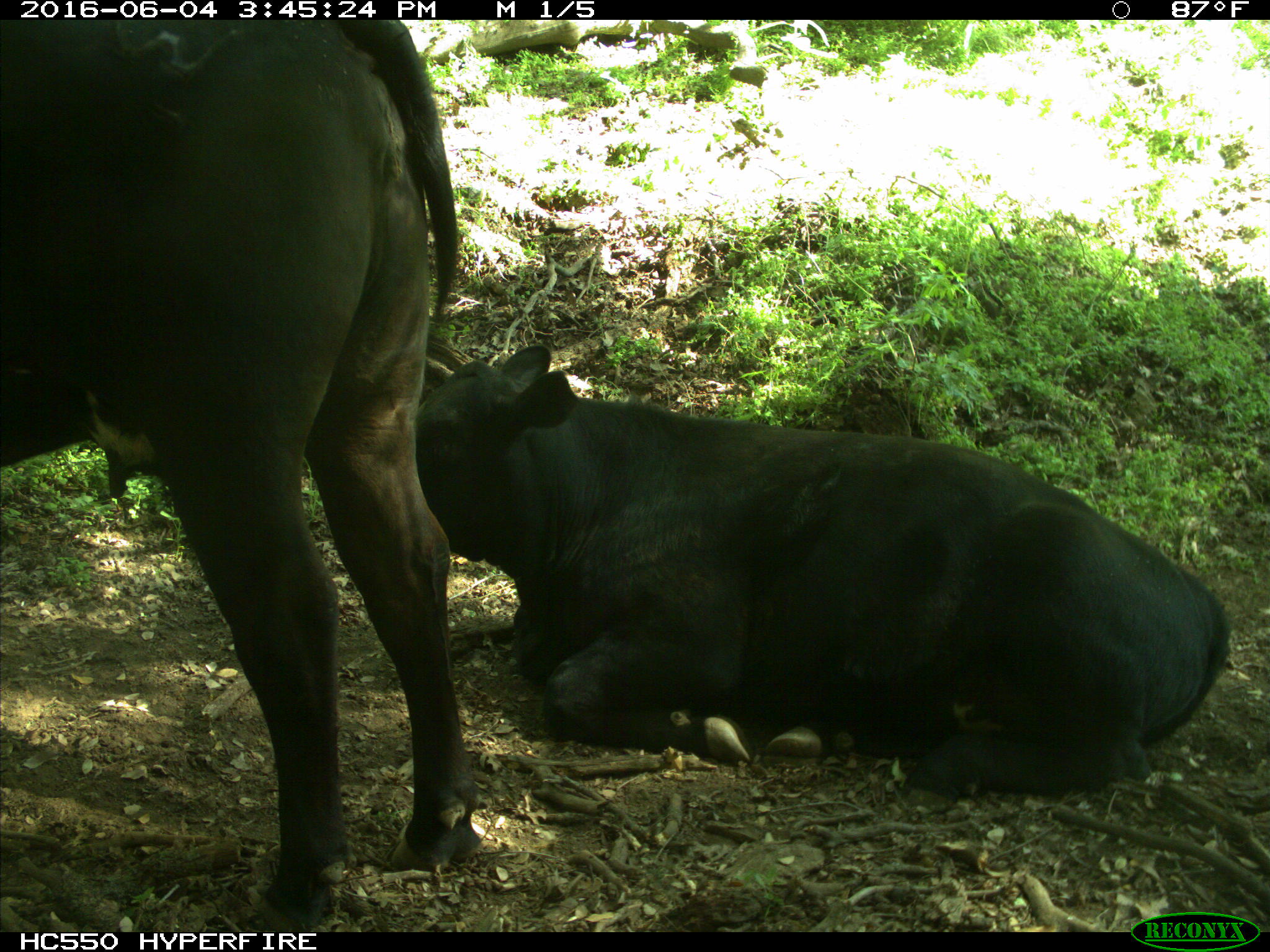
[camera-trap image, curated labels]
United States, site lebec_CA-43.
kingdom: Animalia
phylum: Chordata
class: Mammalia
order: Artiodactyla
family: Bovidae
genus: Bos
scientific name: Bos taurus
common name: domestic cow